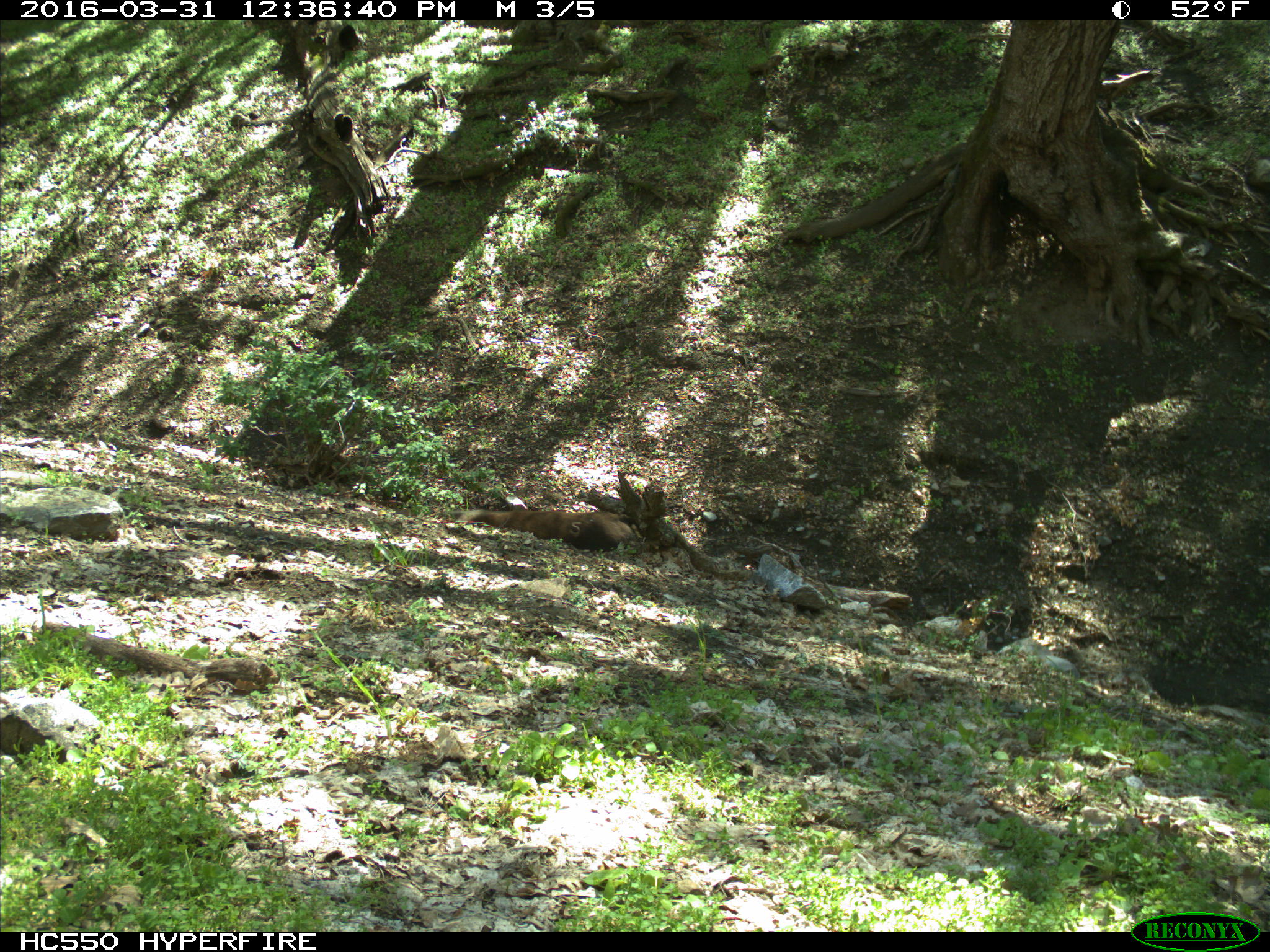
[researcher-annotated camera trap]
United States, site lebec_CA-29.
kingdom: Animalia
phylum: Chordata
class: Mammalia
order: Artiodactyla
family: Bovidae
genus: Bos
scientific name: Bos taurus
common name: domestic cow